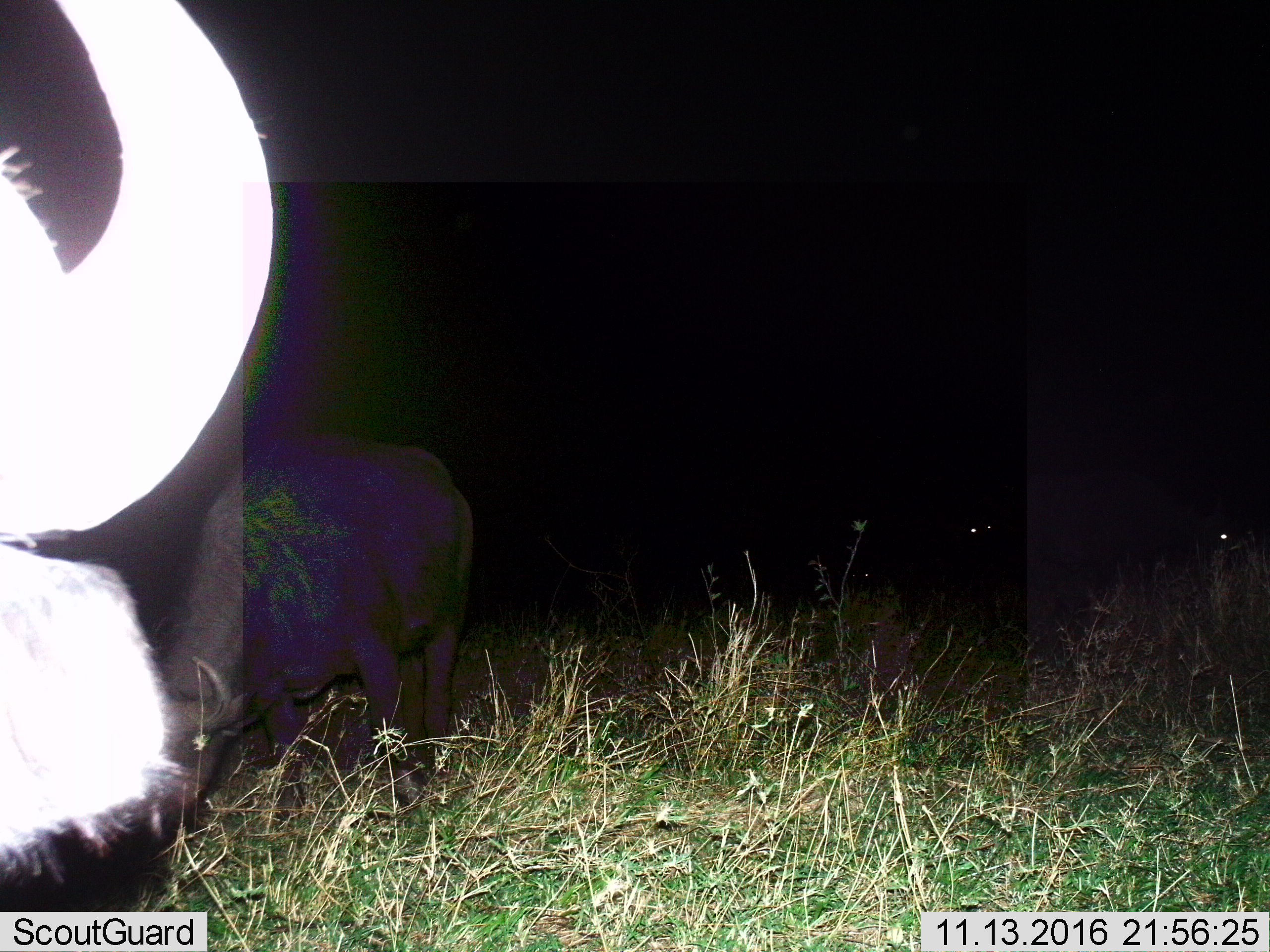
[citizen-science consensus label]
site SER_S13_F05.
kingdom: Animalia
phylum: Chordata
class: Mammalia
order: Artiodactyla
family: Bovidae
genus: Syncerus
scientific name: Syncerus caffer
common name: african buffalo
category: buffalo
Buffalo (african buffalo) (Syncerus caffer), count 2. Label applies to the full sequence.